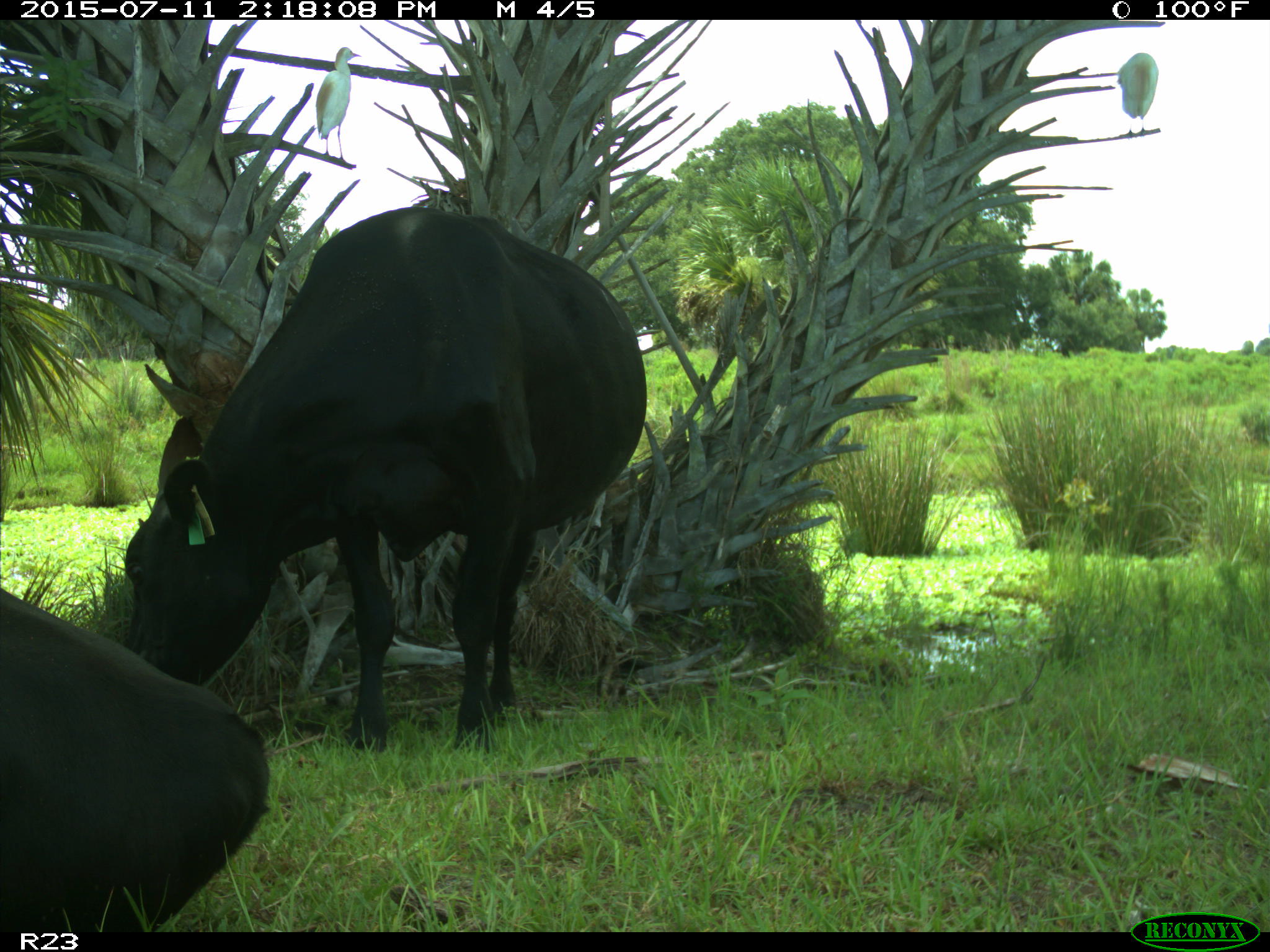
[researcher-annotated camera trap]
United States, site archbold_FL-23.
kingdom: Animalia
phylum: Chordata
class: Mammalia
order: Artiodactyla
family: Bovidae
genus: Bos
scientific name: Bos taurus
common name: domestic cow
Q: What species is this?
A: Bos taurus (domestic cow).